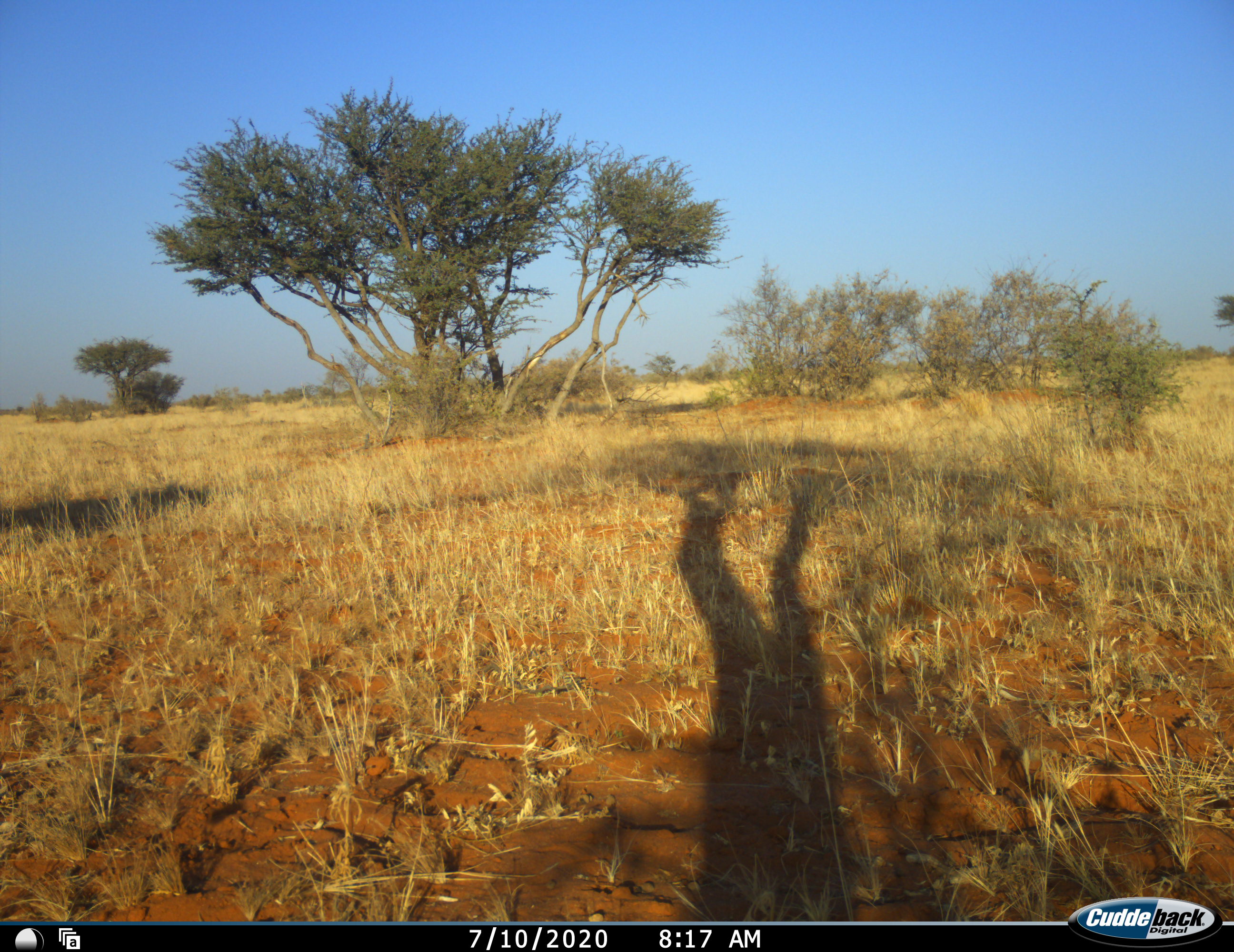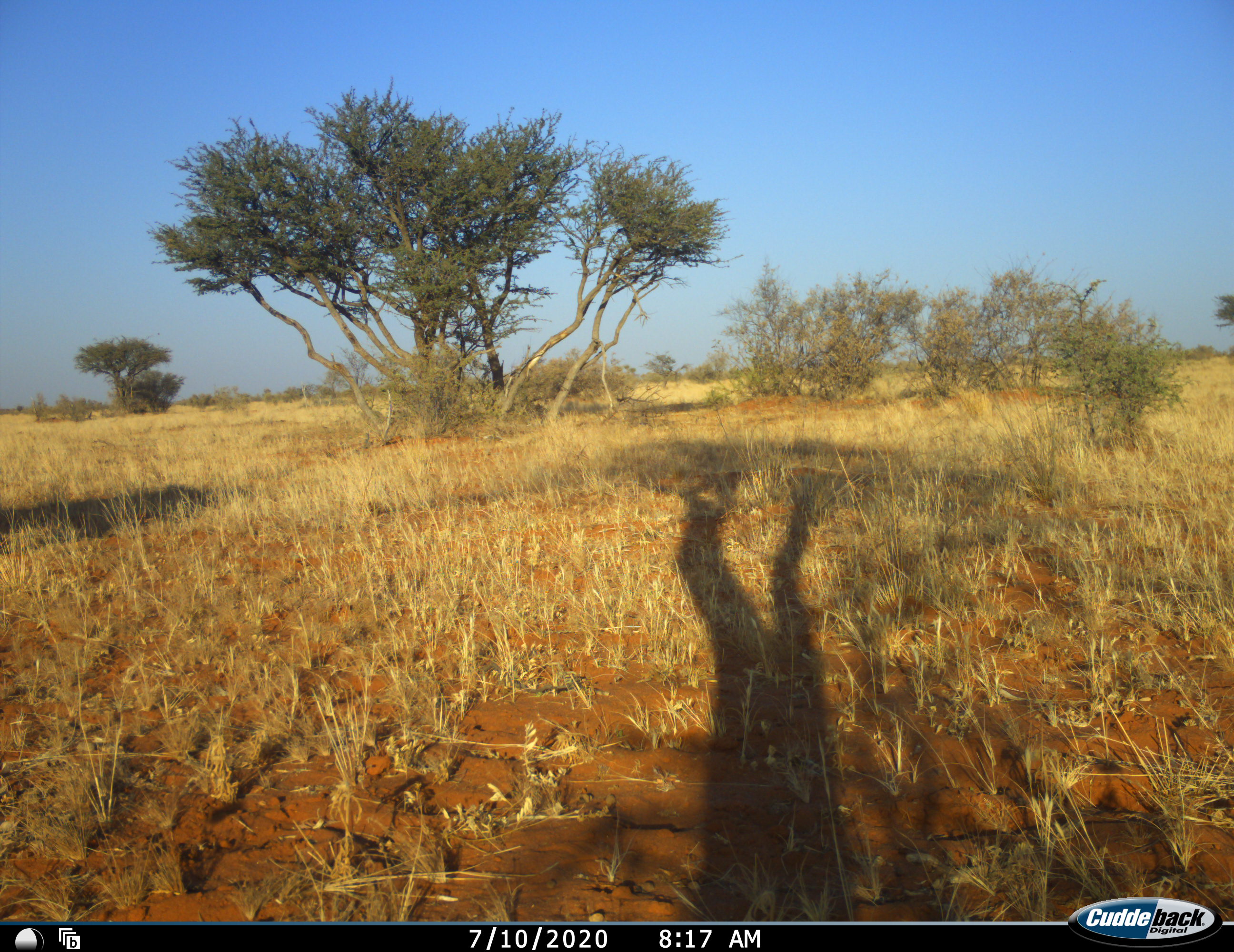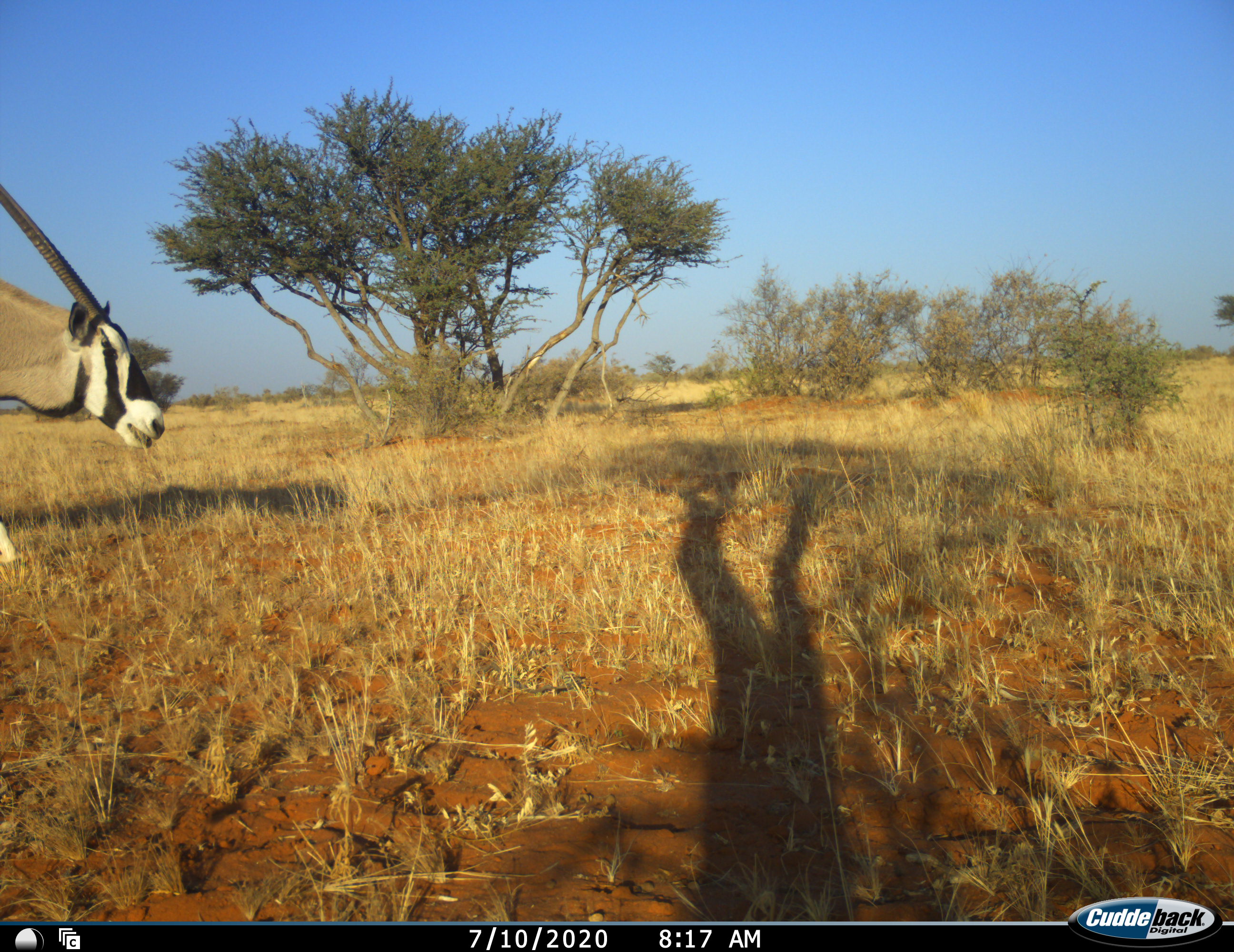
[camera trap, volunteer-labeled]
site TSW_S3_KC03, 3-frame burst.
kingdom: Animalia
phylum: Chordata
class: Mammalia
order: Artiodactyla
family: Bovidae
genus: Oryx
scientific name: Oryx gazella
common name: gemsbok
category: oryx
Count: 1.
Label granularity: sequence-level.